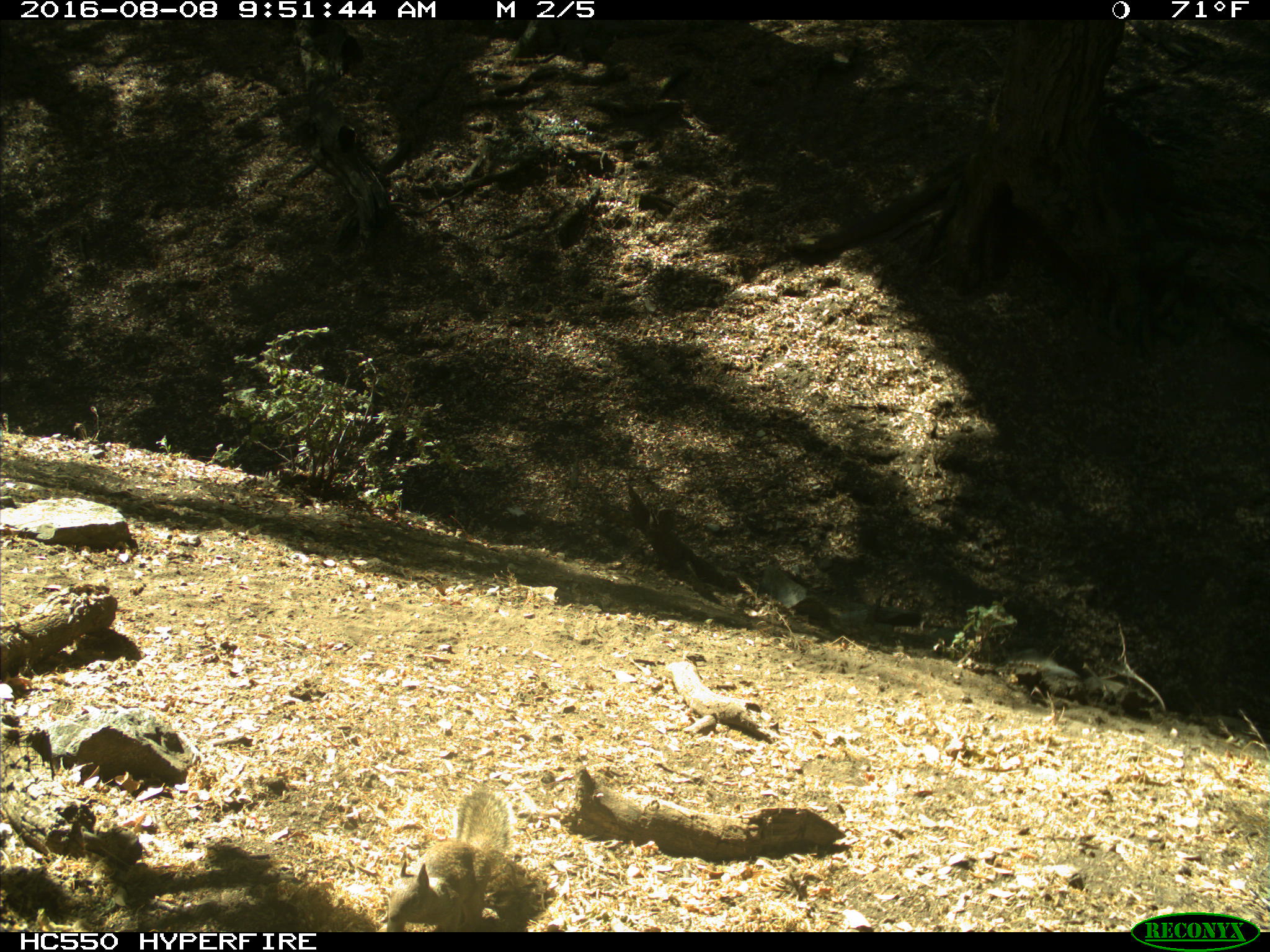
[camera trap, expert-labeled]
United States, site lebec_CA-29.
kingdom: Animalia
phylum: Chordata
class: Mammalia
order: Rodentia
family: Sciuridae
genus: Otospermophilus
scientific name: Otospermophilus beecheyi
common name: california ground squirrel